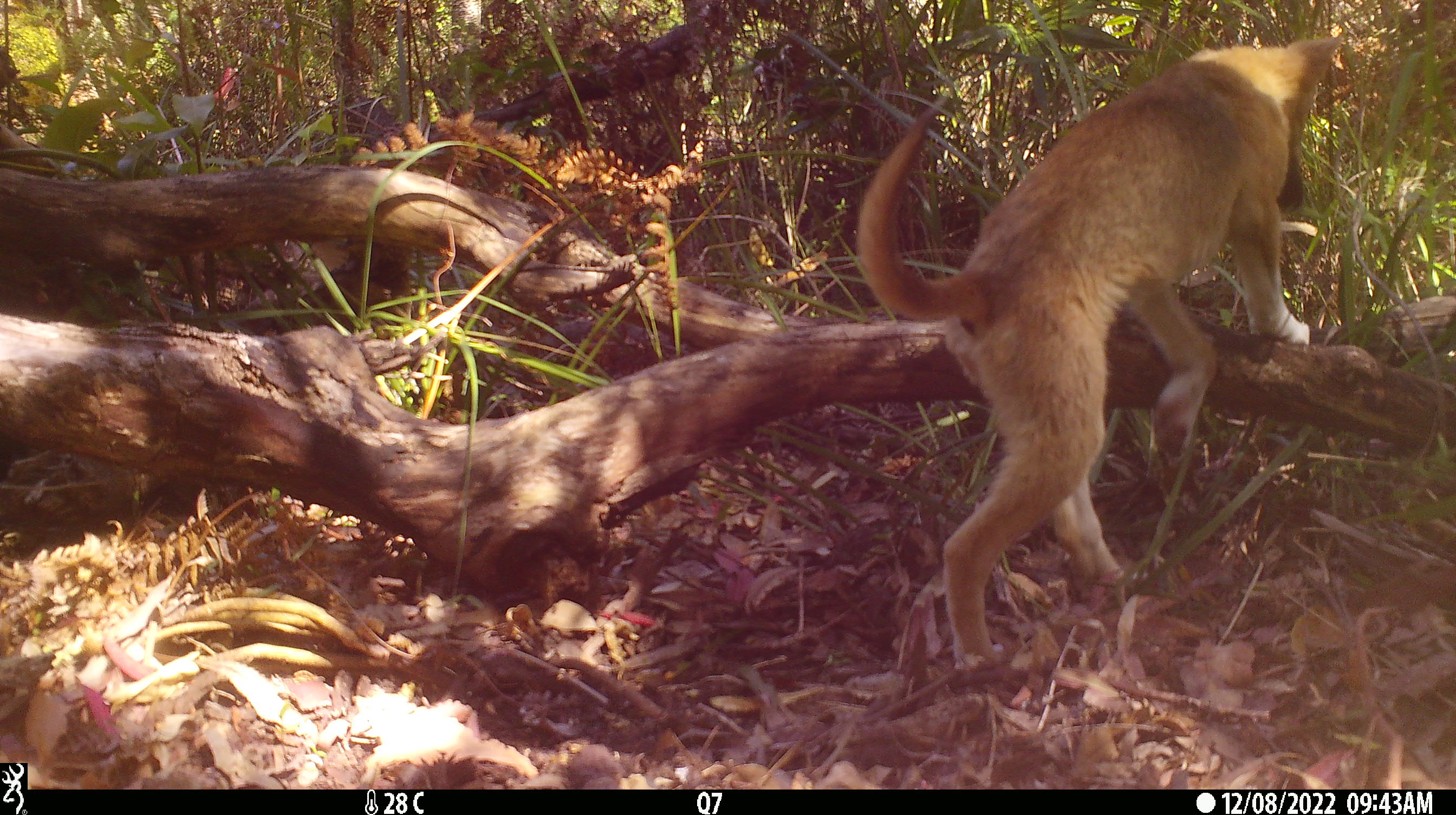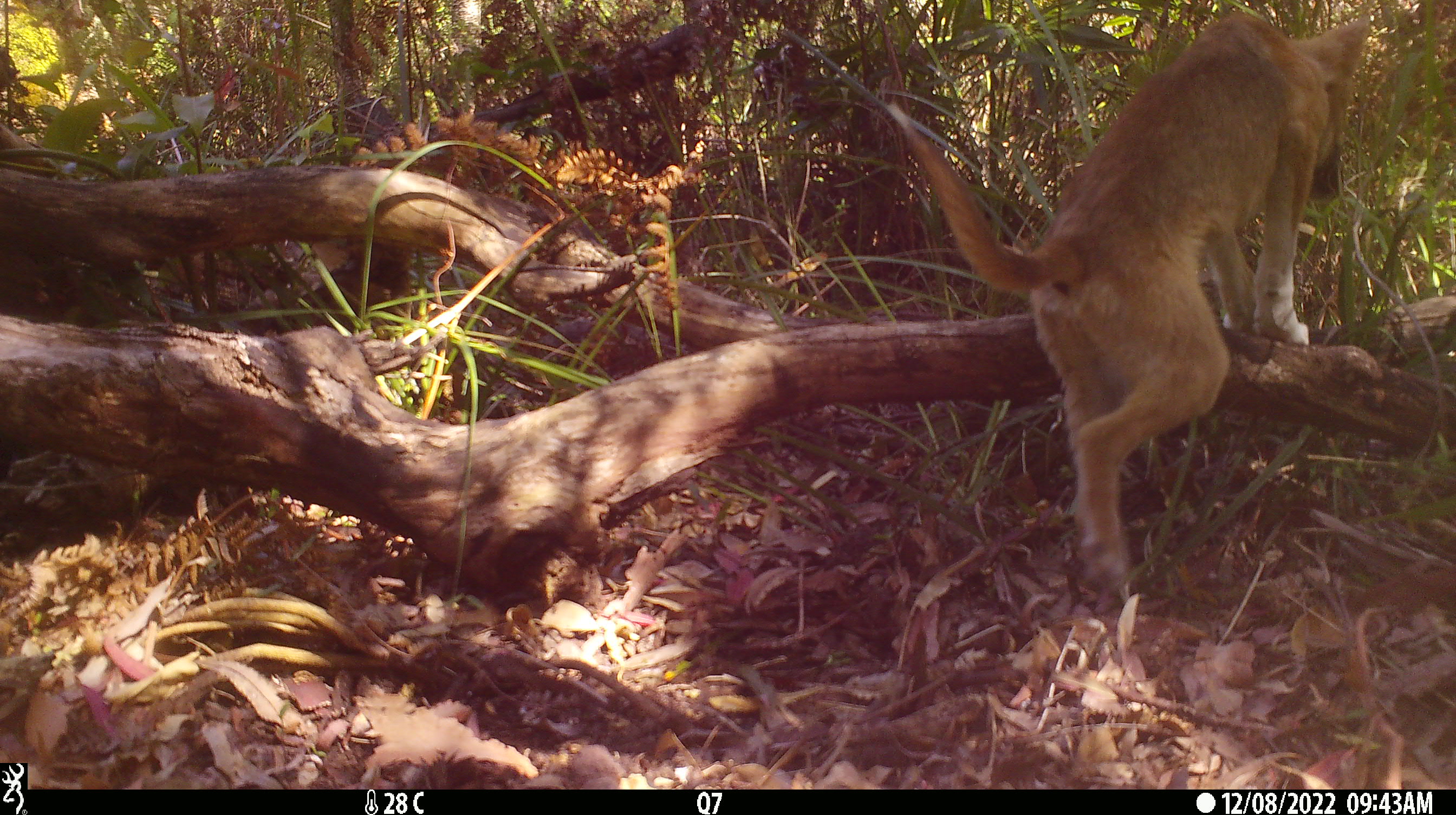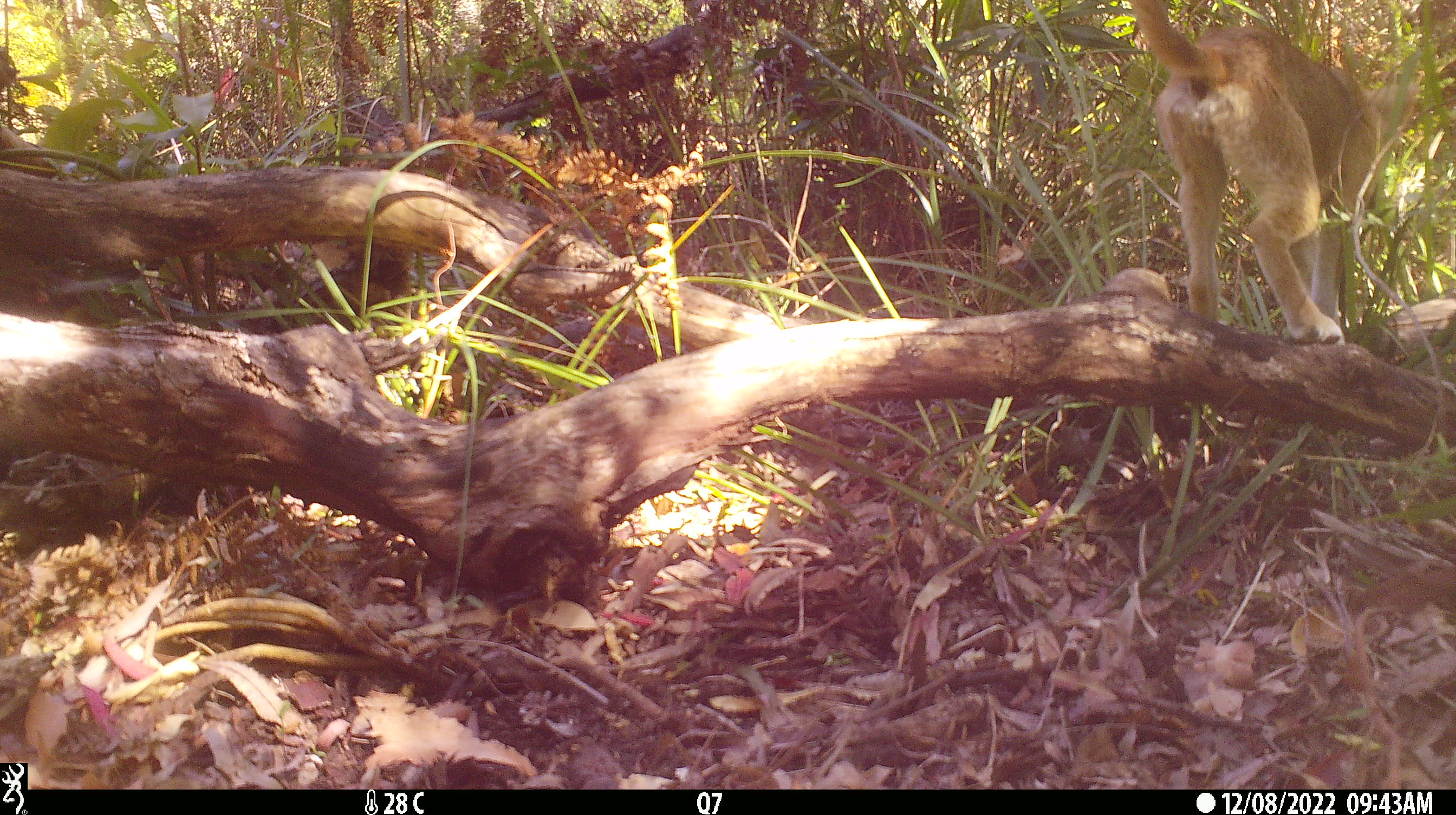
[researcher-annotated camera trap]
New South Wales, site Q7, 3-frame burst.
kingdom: Animalia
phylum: Chordata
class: Mammalia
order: Carnivora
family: Canidae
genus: Canis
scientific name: Canis familiaris dingo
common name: dingo